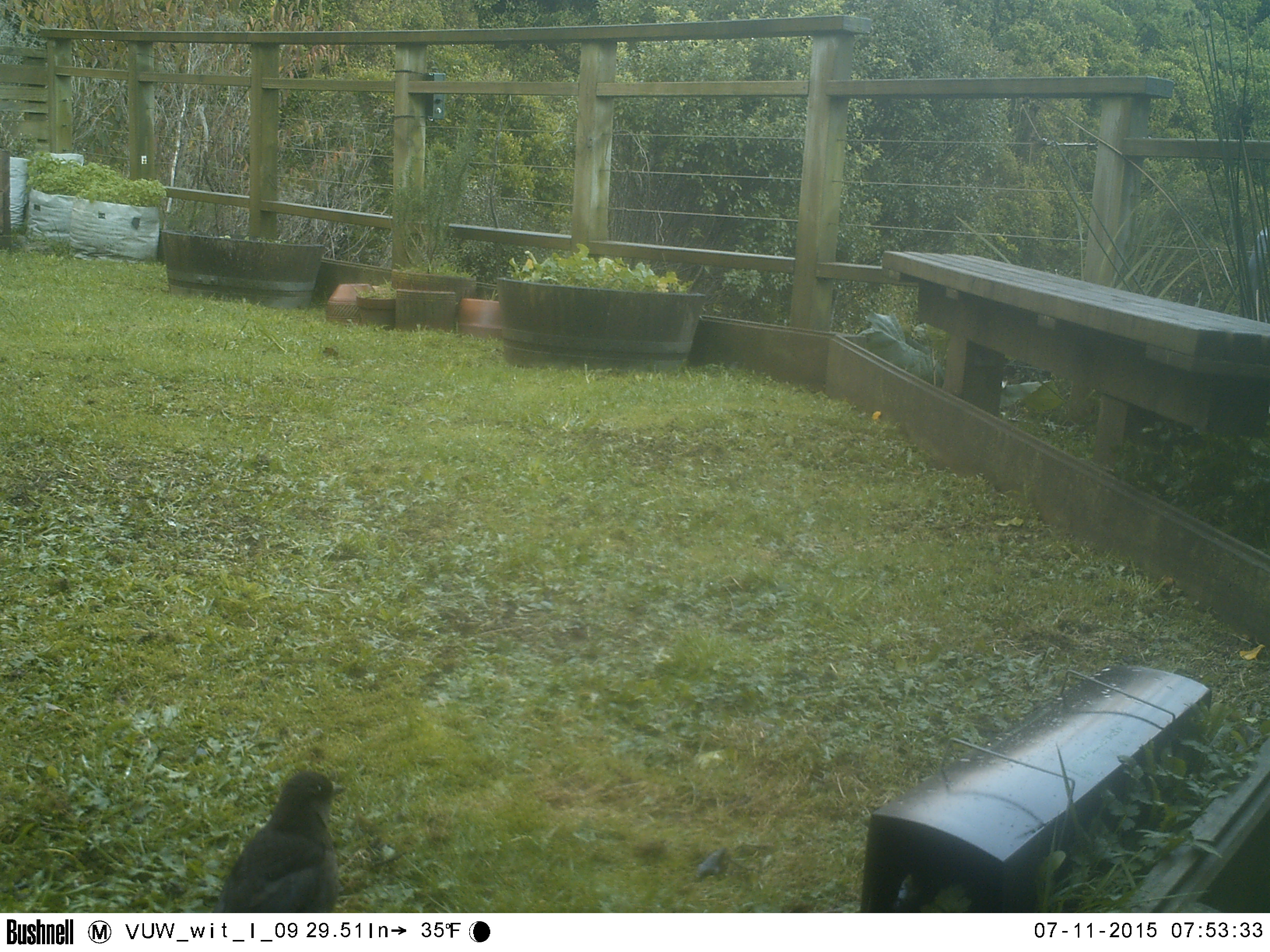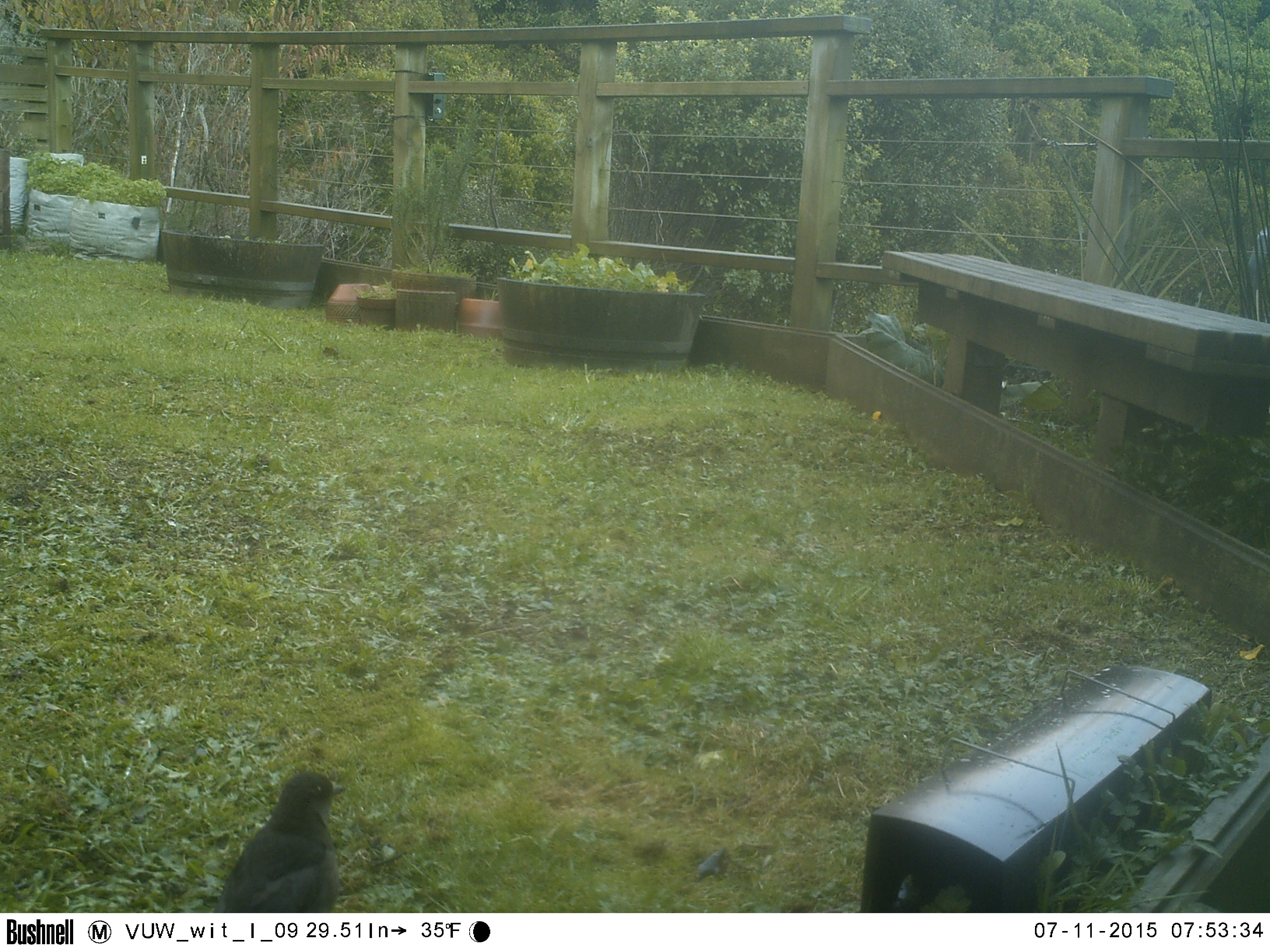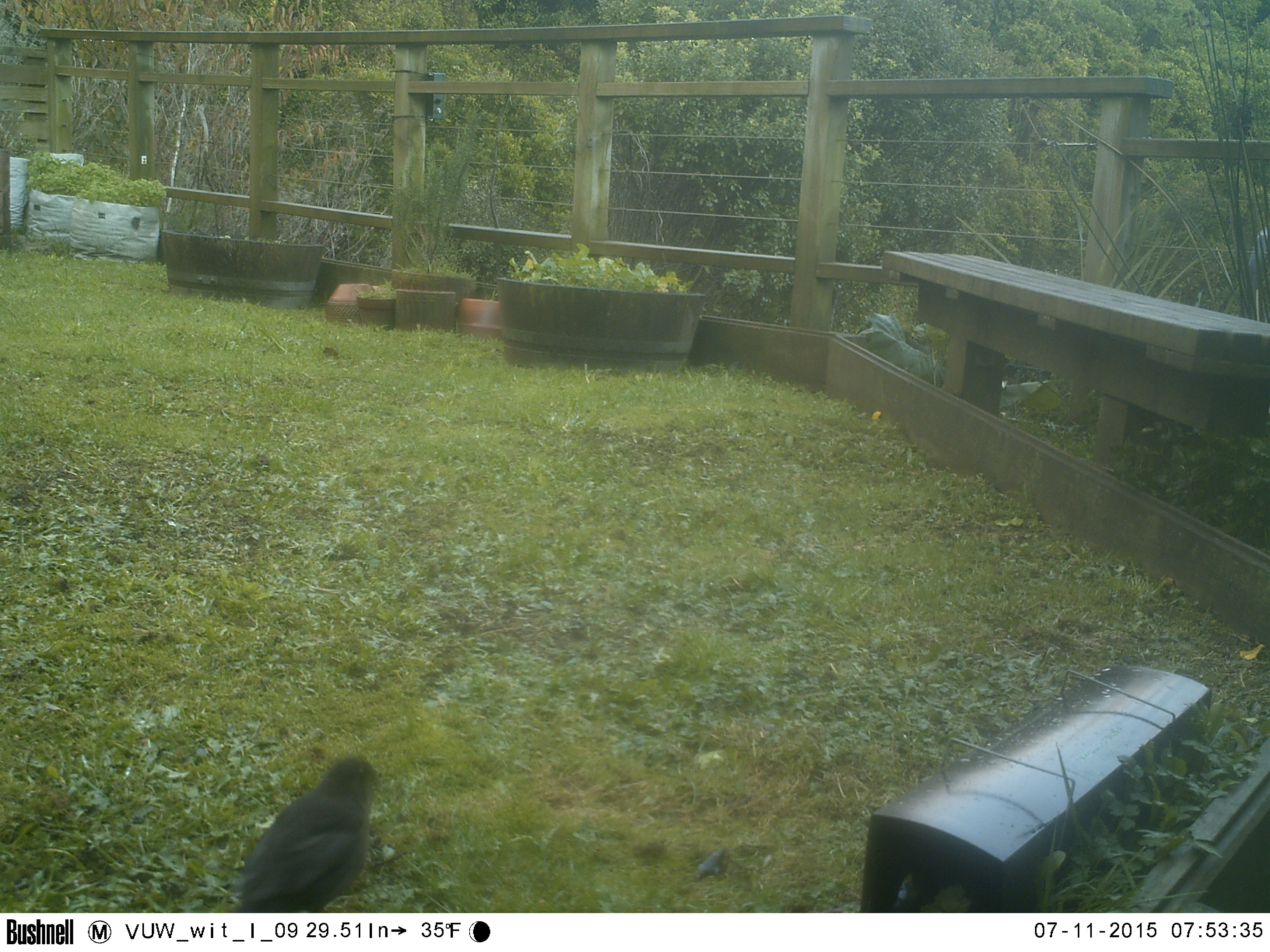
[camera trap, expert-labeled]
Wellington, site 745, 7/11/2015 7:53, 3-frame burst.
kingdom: Animalia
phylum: Chordata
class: Aves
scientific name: Aves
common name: bird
Bird (Aves).